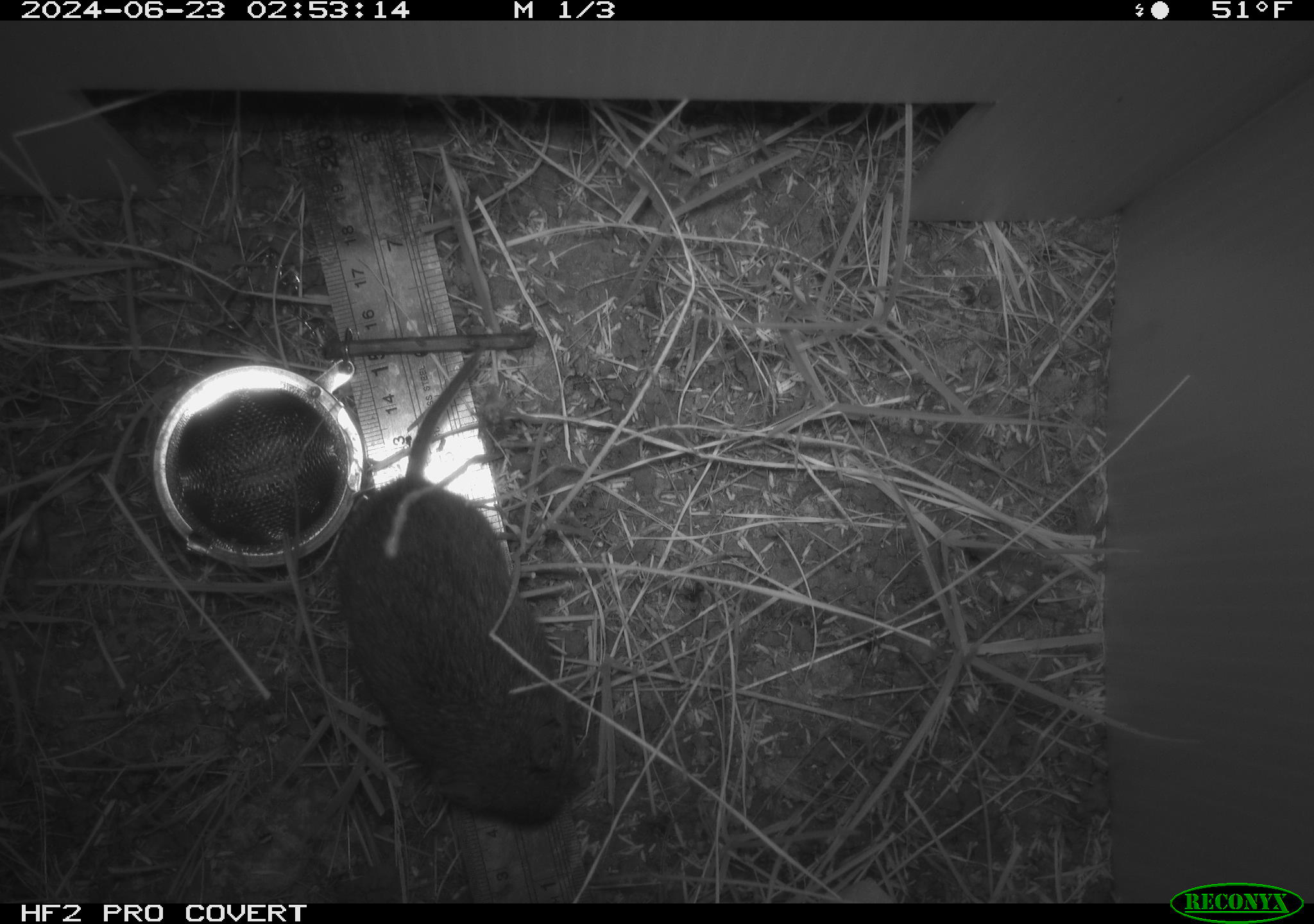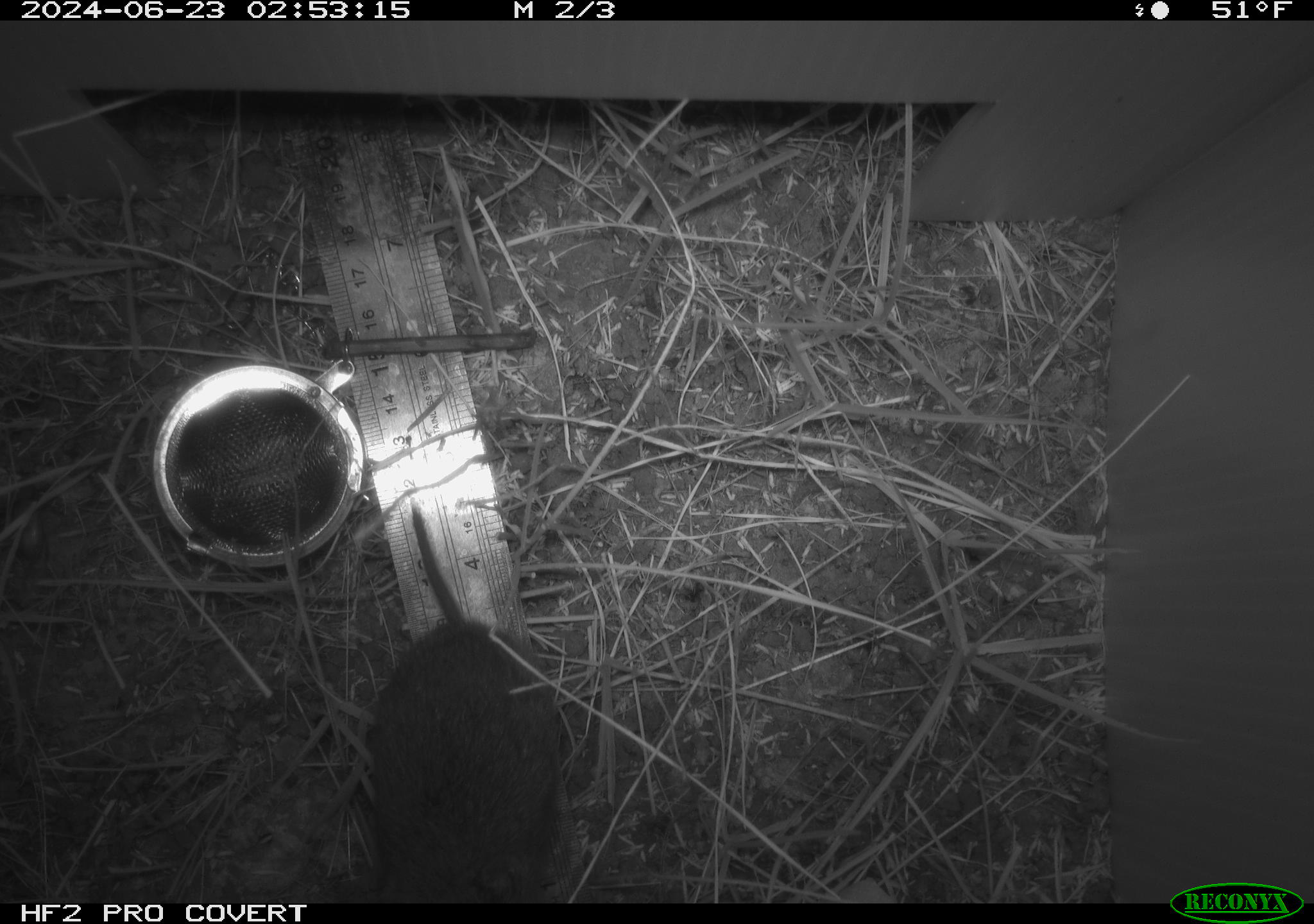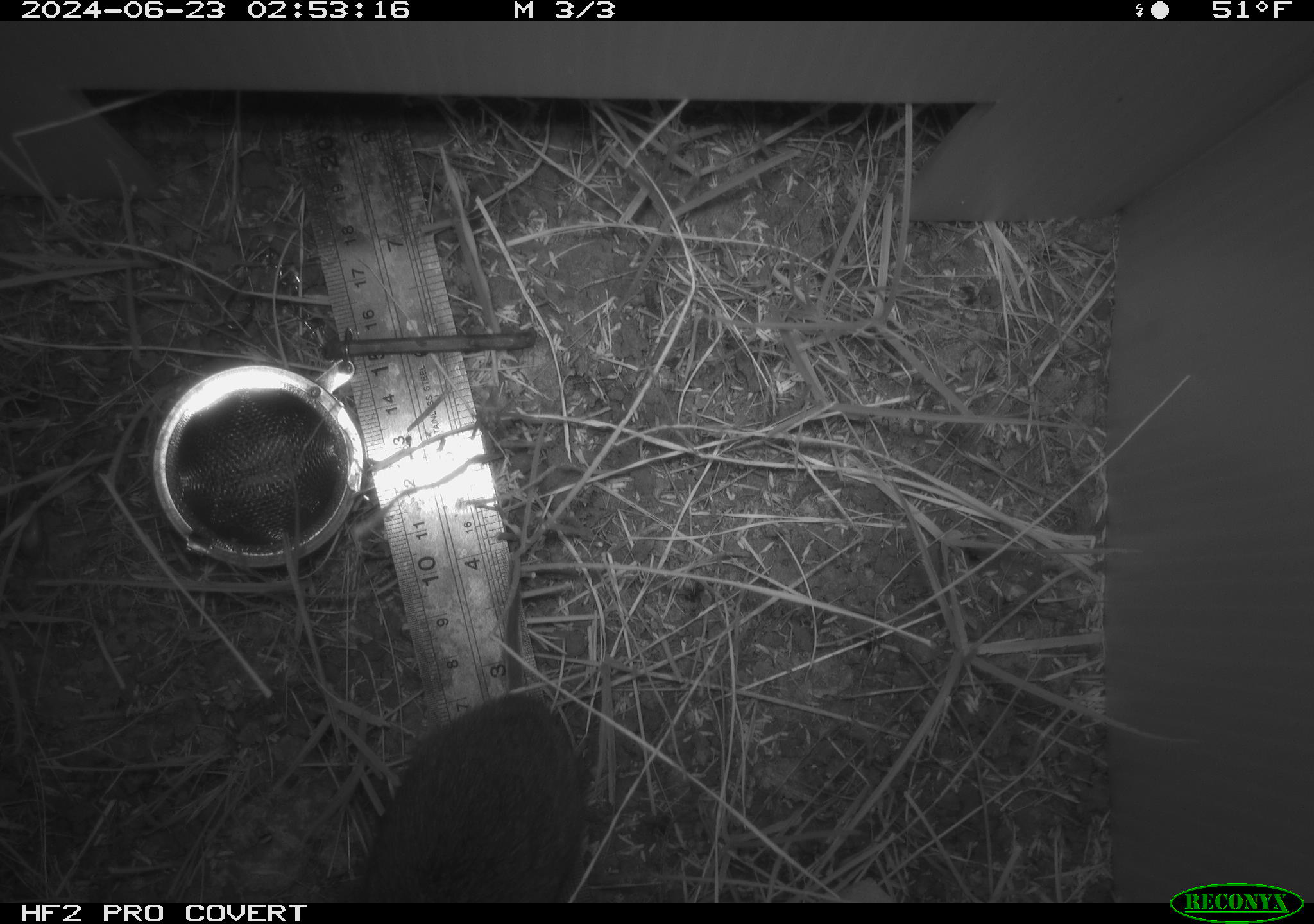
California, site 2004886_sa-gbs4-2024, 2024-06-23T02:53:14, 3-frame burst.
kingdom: Animalia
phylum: Chordata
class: Mammalia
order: Rodentia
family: Cricetidae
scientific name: Arvicolinae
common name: voles, lemmings, and muskrats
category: arvicolinae subfamily